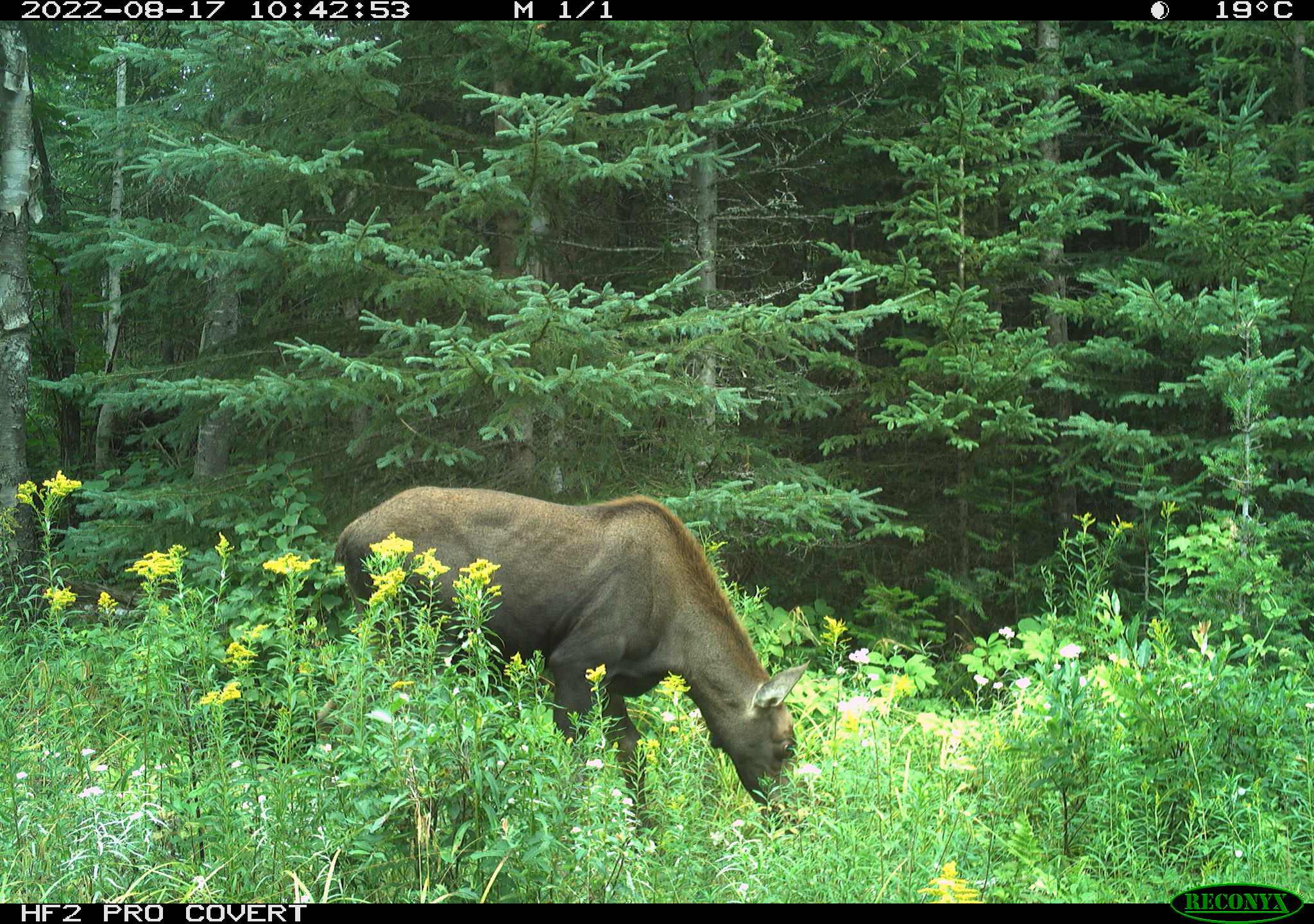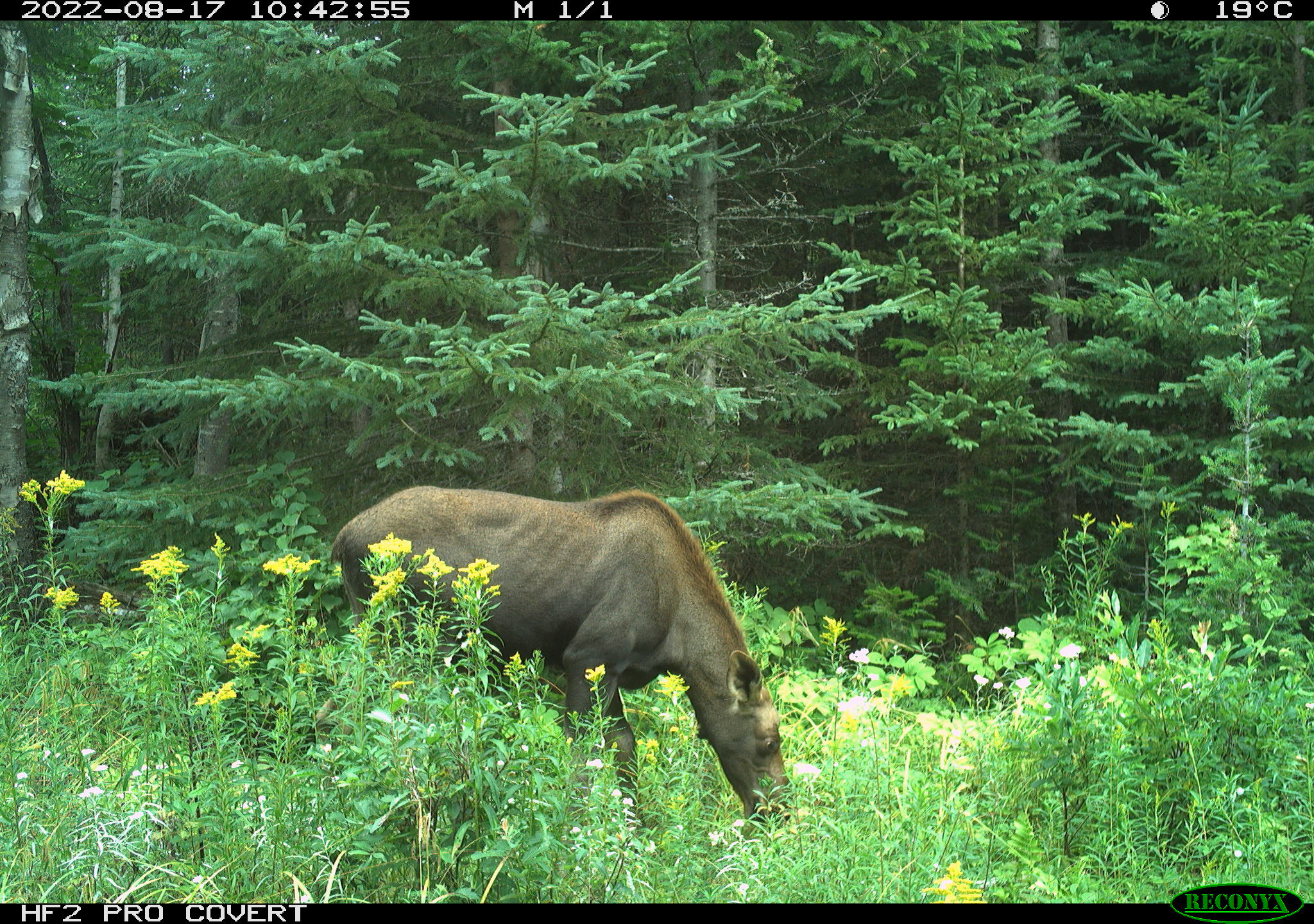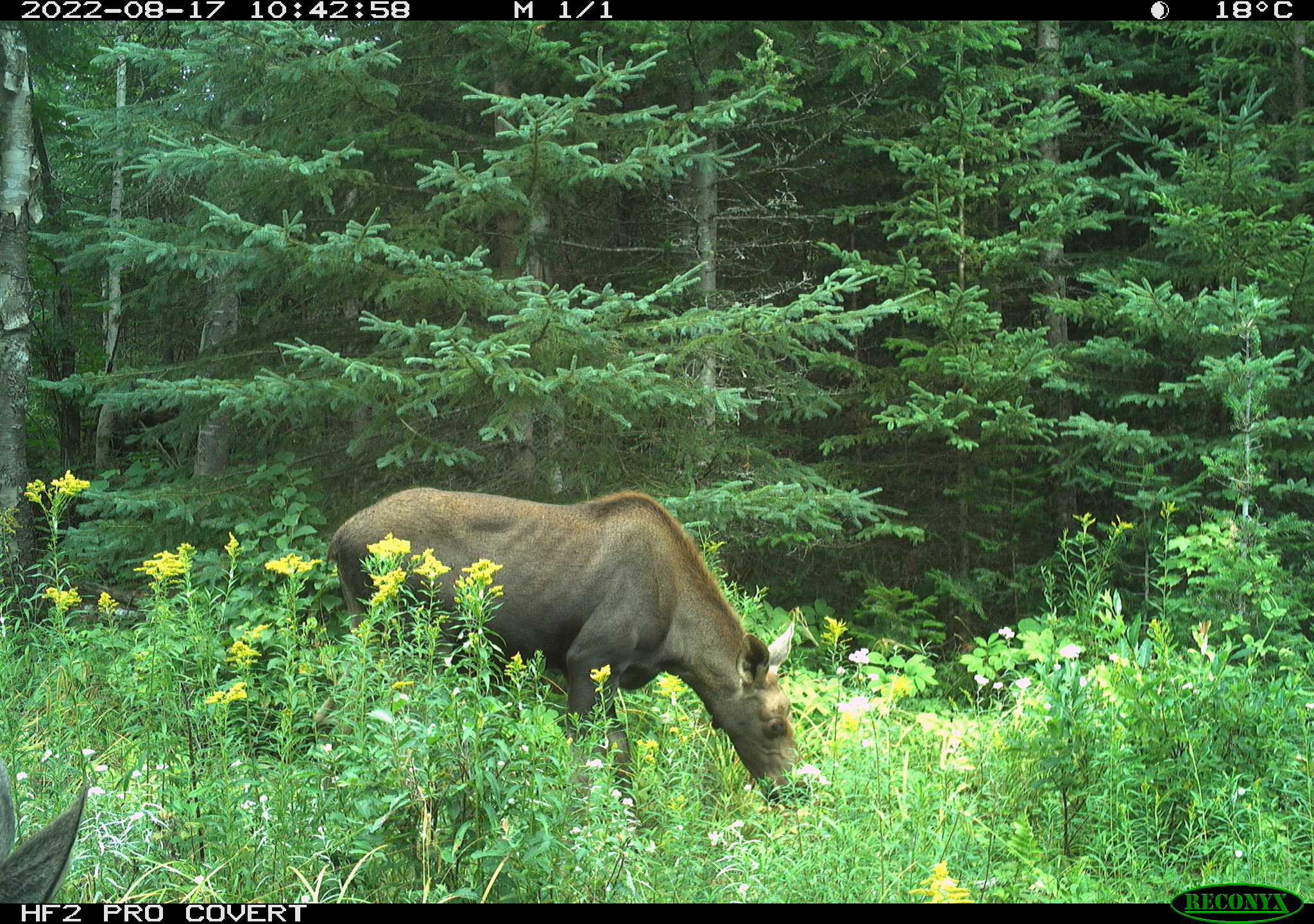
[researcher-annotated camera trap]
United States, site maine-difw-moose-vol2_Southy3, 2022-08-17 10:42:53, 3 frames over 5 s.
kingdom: Animalia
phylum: Chordata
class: Mammalia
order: Artiodactyla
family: Cervidae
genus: Alces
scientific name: Alces alces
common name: moose